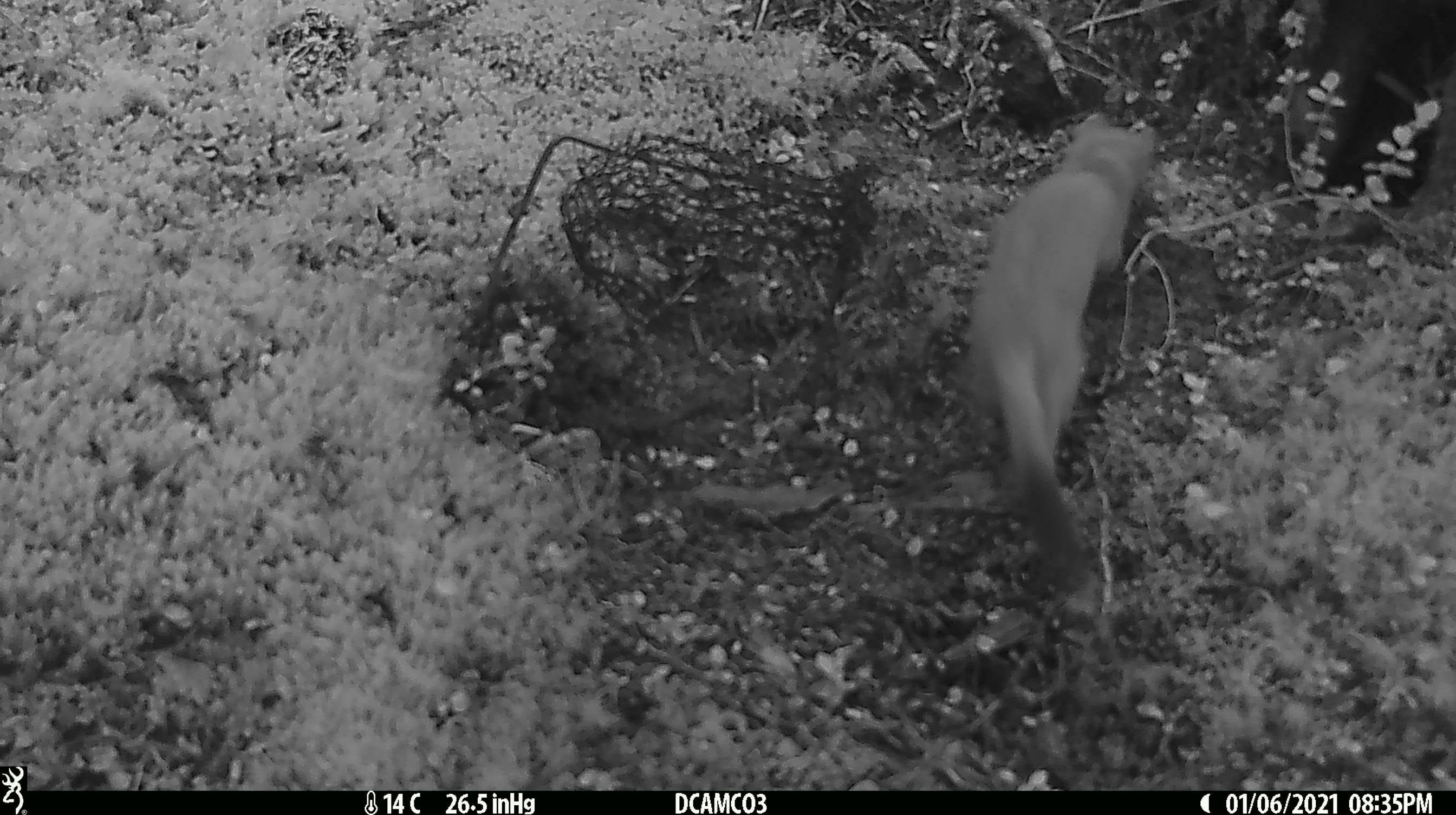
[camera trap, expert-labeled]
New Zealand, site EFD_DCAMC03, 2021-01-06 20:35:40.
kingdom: Animalia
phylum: Chordata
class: Mammalia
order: Carnivora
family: Mustelidae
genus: Mustela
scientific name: Mustela erminea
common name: stoat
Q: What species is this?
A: Stoat (Mustela erminea).